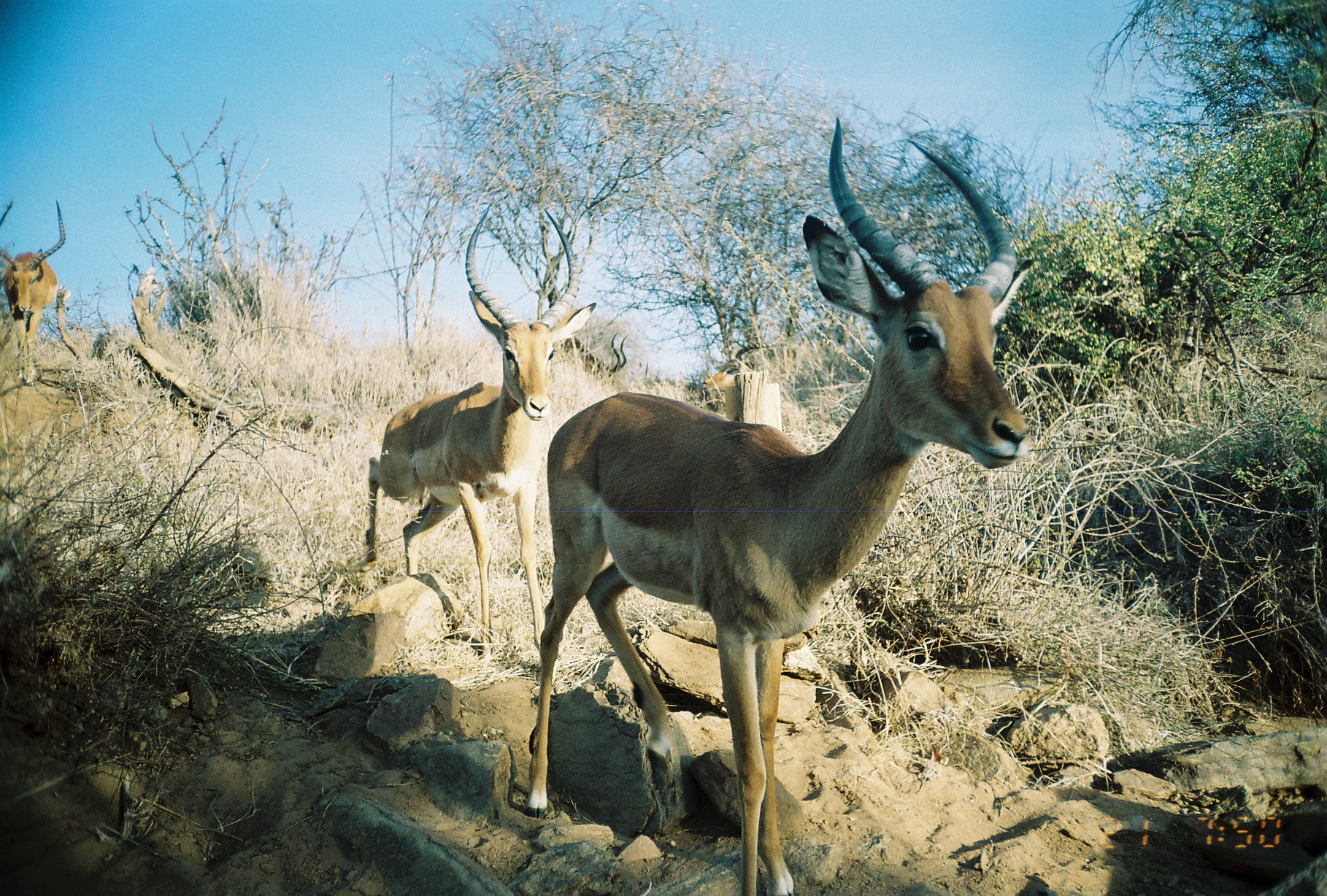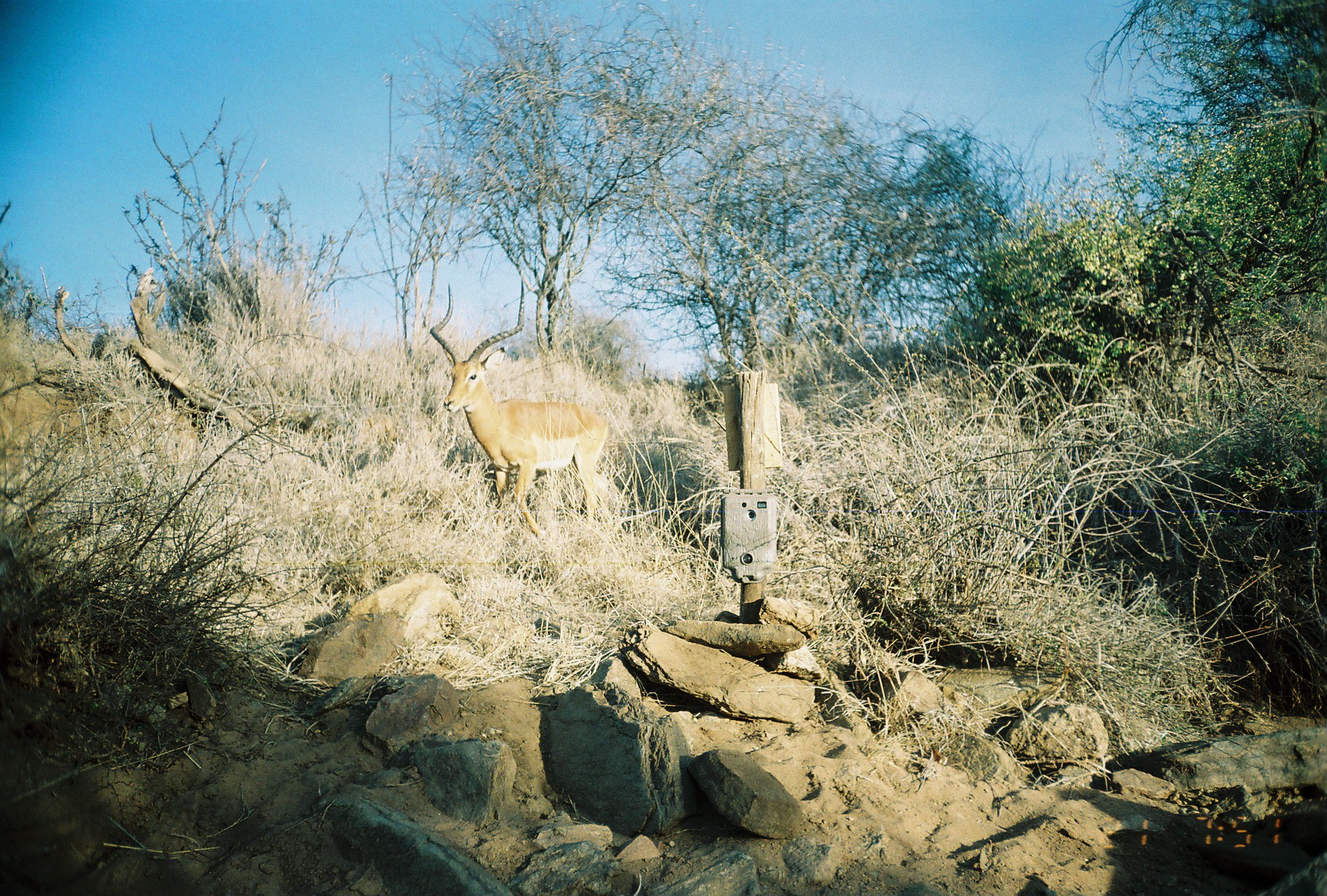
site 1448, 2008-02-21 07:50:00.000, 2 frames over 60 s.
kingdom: Animalia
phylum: Chordata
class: Mammalia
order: Artiodactyla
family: Bovidae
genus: Aepyceros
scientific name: Aepyceros melampus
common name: impala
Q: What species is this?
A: Aepyceros melampus (impala).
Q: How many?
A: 3.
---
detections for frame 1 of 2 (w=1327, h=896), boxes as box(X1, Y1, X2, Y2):
aepyceros melampus: box(523, 109, 1036, 893); box(360, 205, 597, 659); box(0, 199, 67, 385); box(700, 320, 786, 422); box(560, 329, 629, 378)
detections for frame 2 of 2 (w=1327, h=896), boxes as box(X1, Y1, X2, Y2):
aepyceros melampus: box(429, 276, 609, 537)